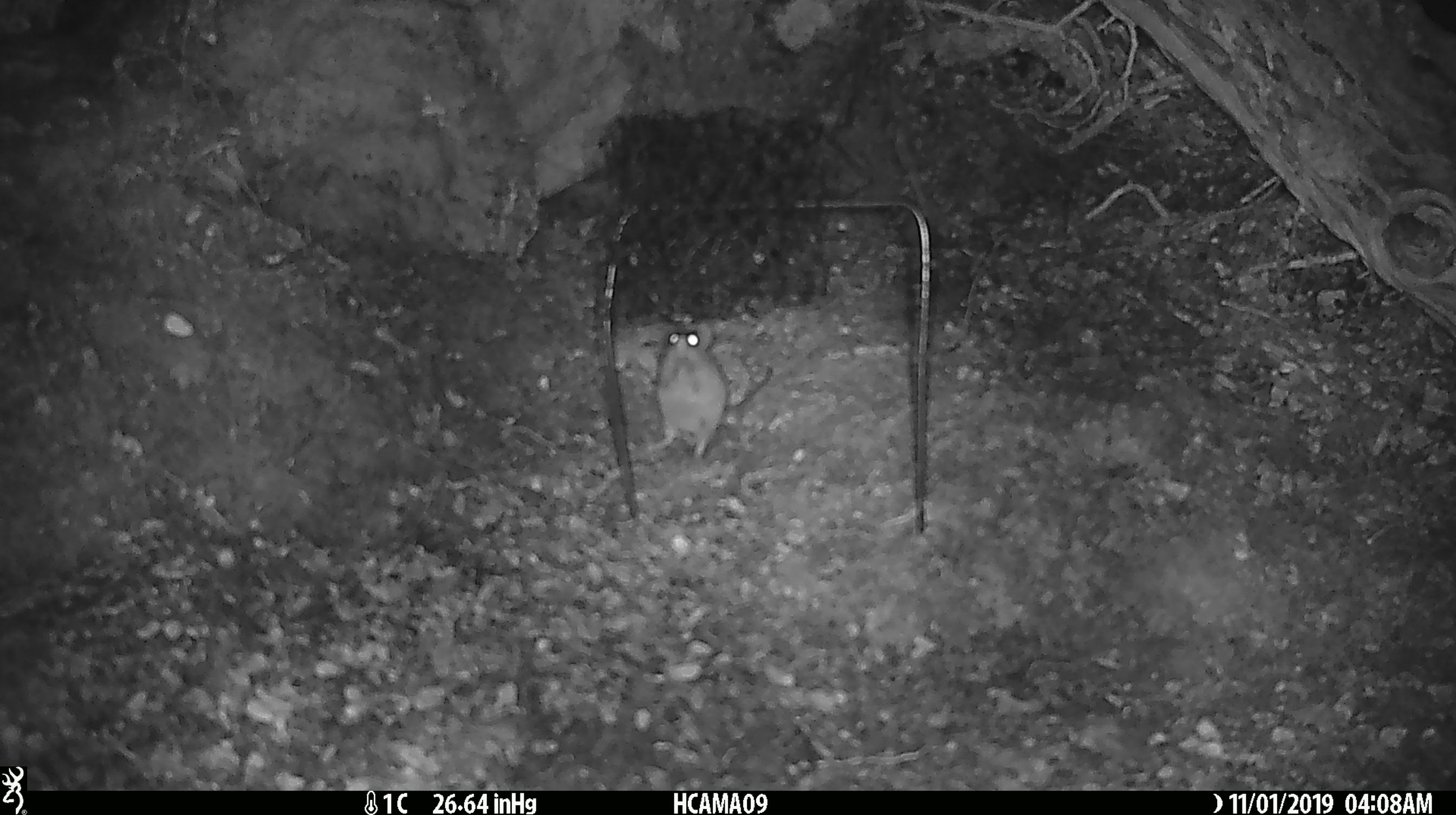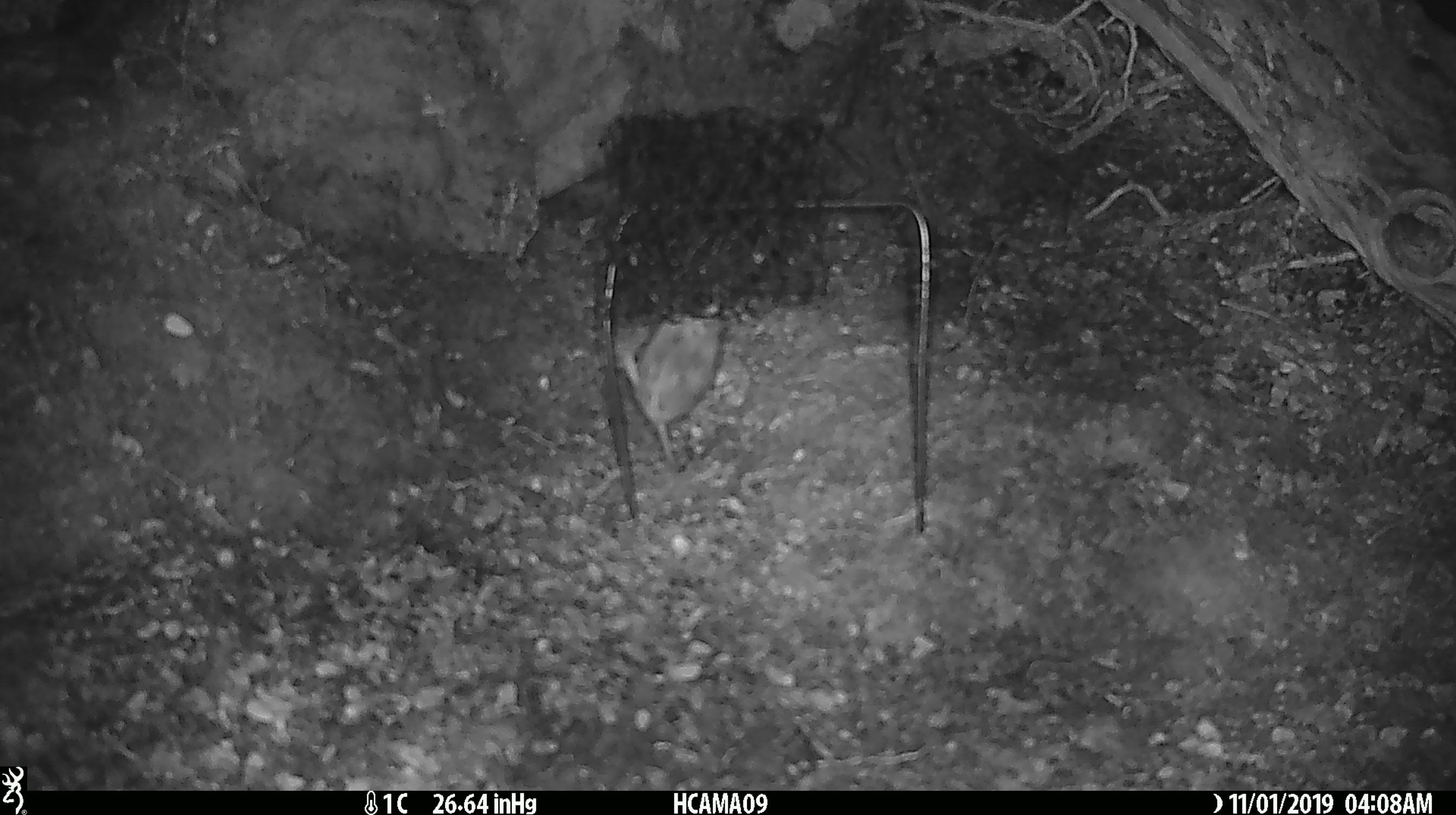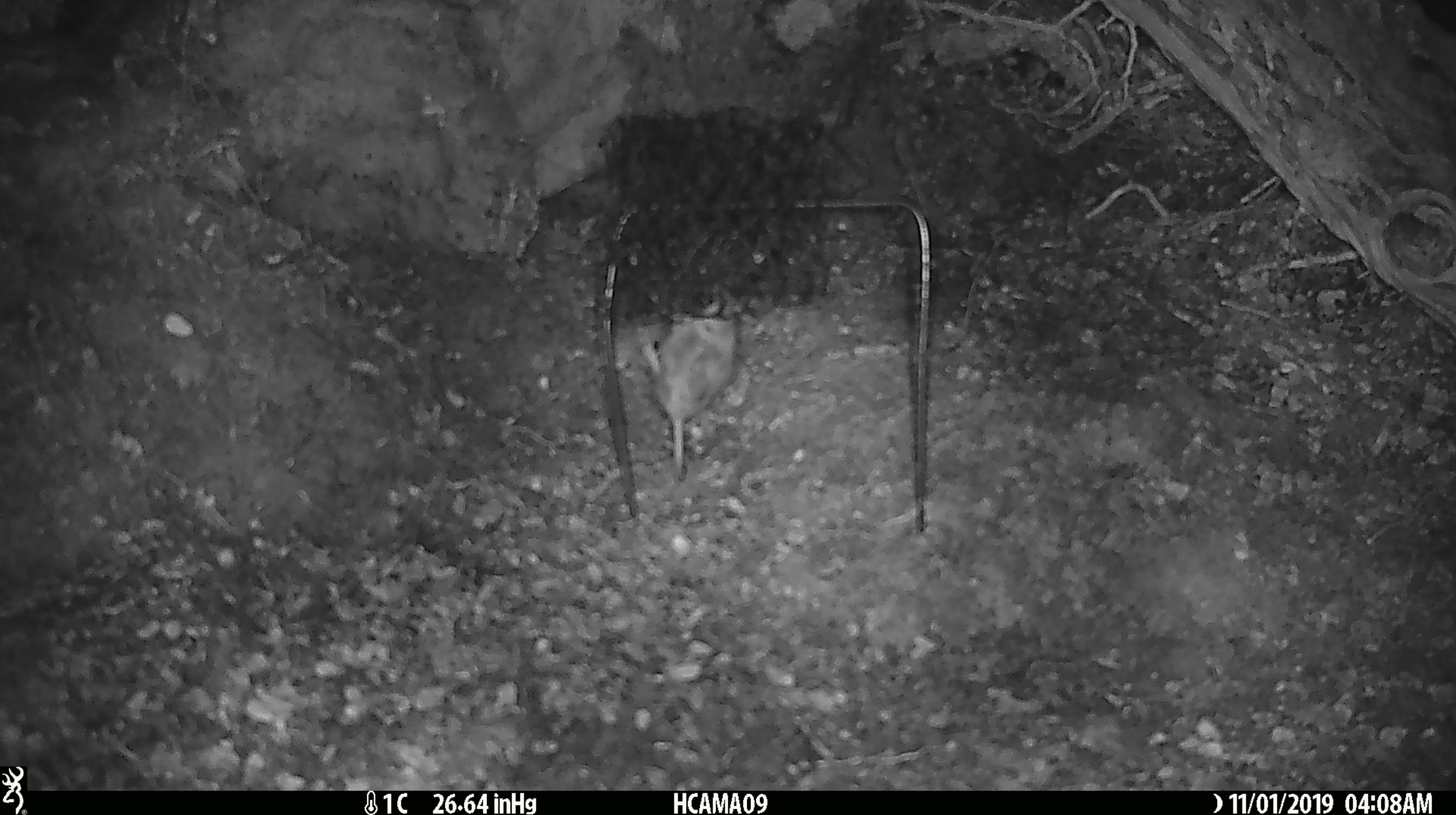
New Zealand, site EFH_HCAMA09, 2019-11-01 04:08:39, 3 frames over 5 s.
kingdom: Animalia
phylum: Chordata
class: Mammalia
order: Rodentia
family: Muridae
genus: Mus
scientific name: Mus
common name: mouse